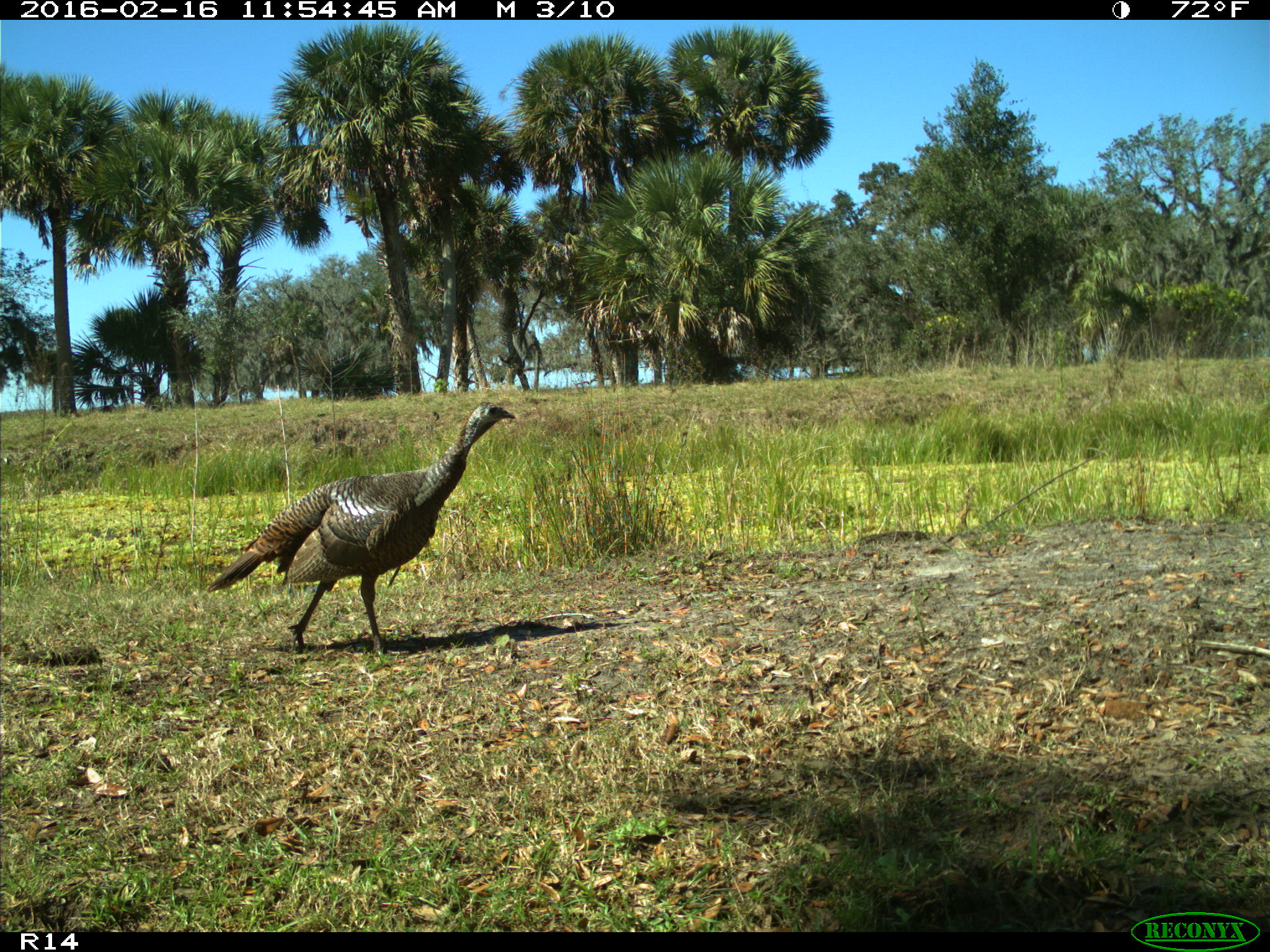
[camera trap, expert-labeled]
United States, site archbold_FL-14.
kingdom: Animalia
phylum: Chordata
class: Aves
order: Galliformes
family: Phasianidae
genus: Meleagris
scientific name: Meleagris gallopavo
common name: wild turkey